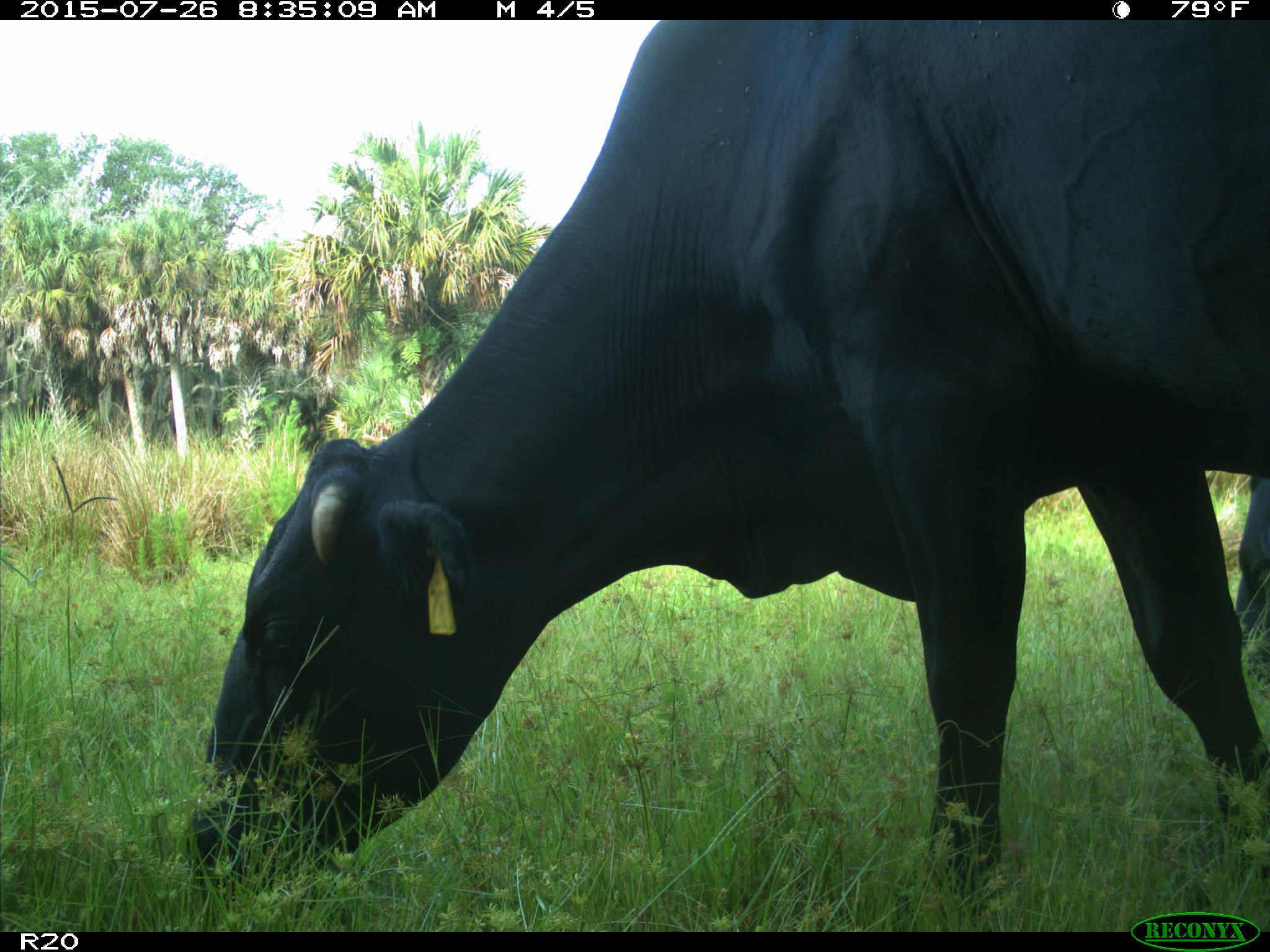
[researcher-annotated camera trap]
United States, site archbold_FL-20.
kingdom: Animalia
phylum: Chordata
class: Mammalia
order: Artiodactyla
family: Bovidae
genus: Bos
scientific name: Bos taurus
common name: domestic cow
Bos taurus (domestic cow).